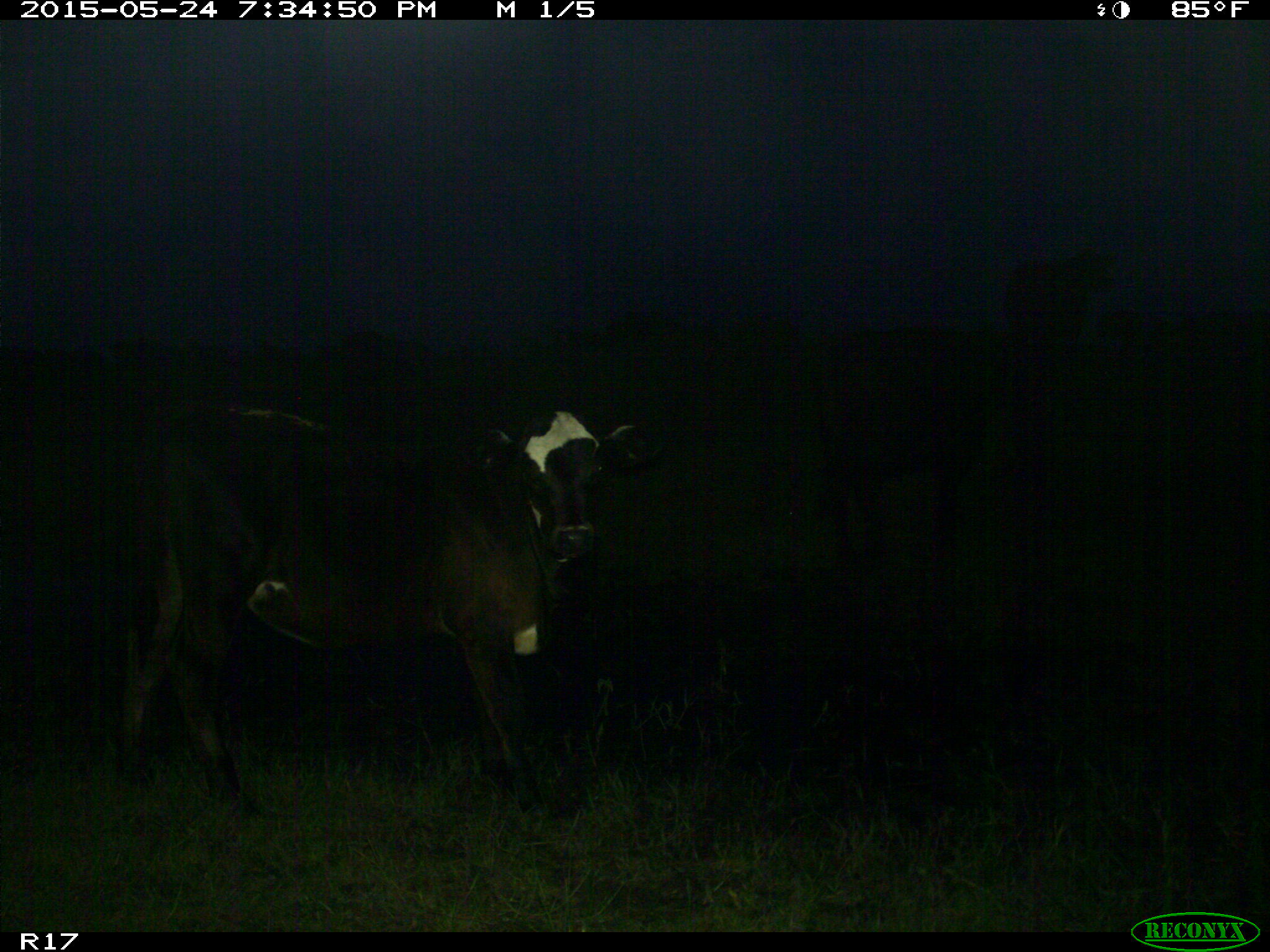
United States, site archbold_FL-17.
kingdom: Animalia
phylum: Chordata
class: Mammalia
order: Artiodactyla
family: Bovidae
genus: Bos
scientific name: Bos taurus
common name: domestic cow